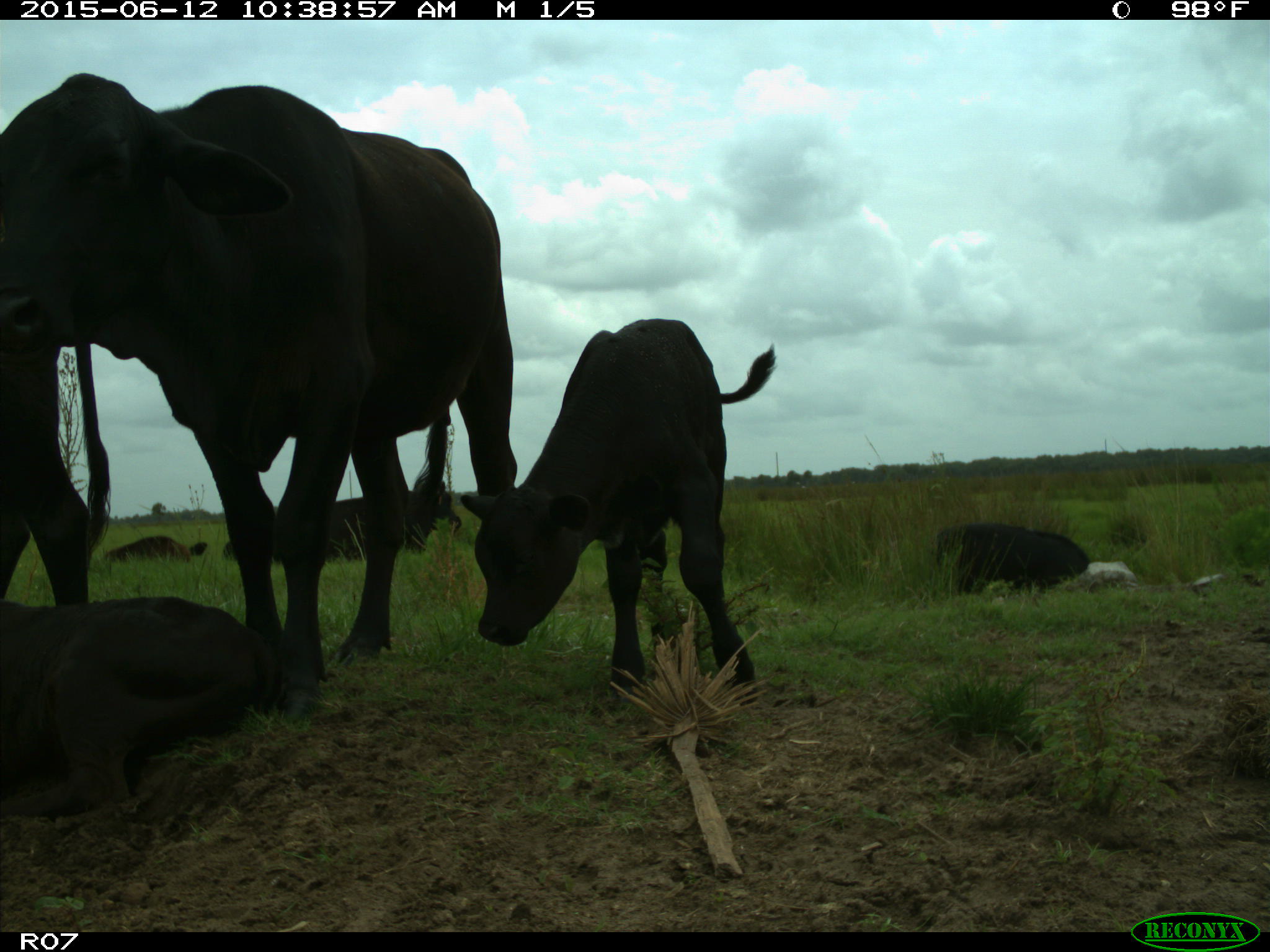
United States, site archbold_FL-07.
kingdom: Animalia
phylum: Chordata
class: Mammalia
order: Artiodactyla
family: Bovidae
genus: Bos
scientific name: Bos taurus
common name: domestic cow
Bos taurus (domestic cow).